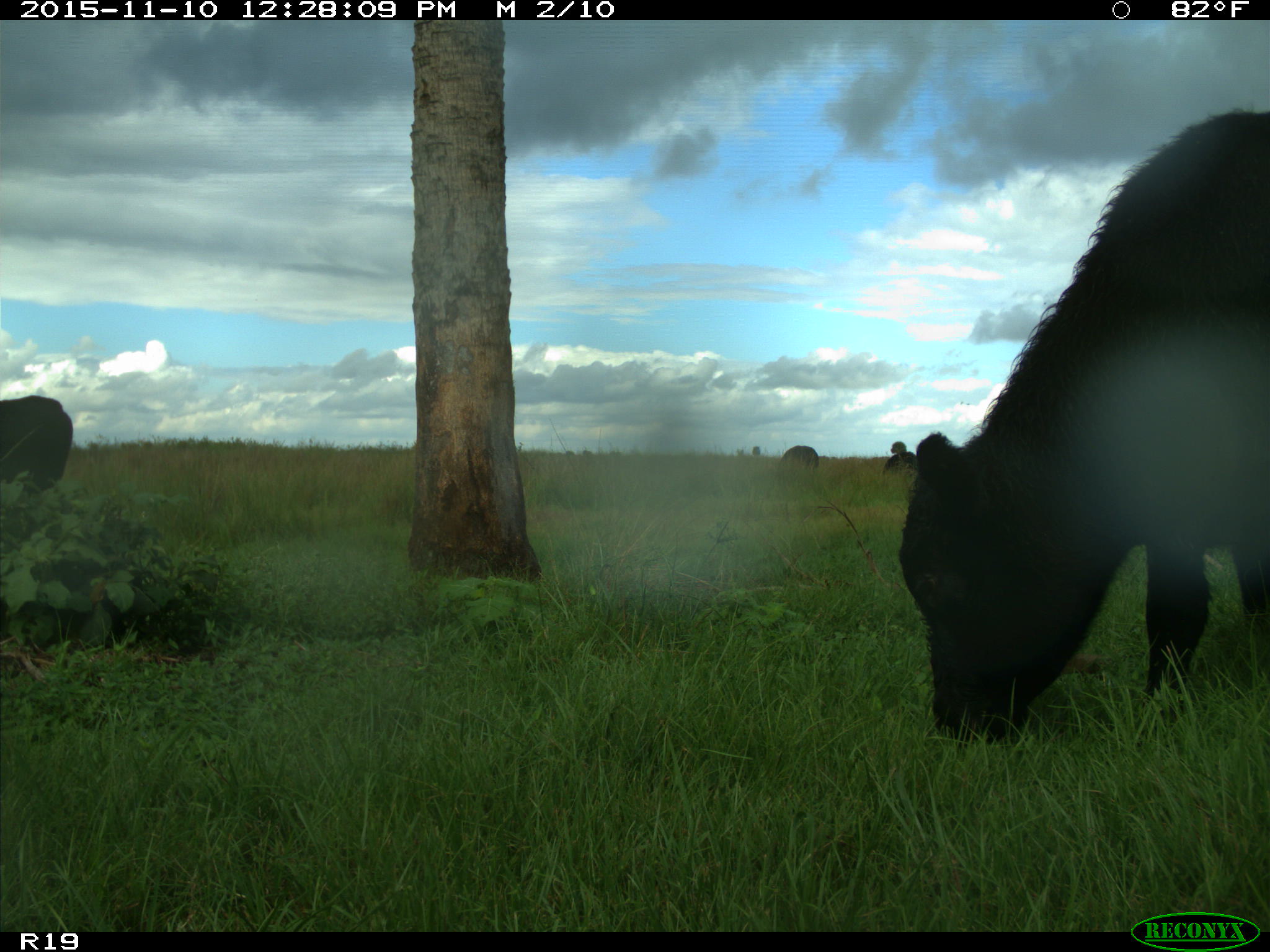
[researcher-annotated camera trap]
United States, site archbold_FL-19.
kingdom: Animalia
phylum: Chordata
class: Mammalia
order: Artiodactyla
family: Bovidae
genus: Bos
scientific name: Bos taurus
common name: domestic cow